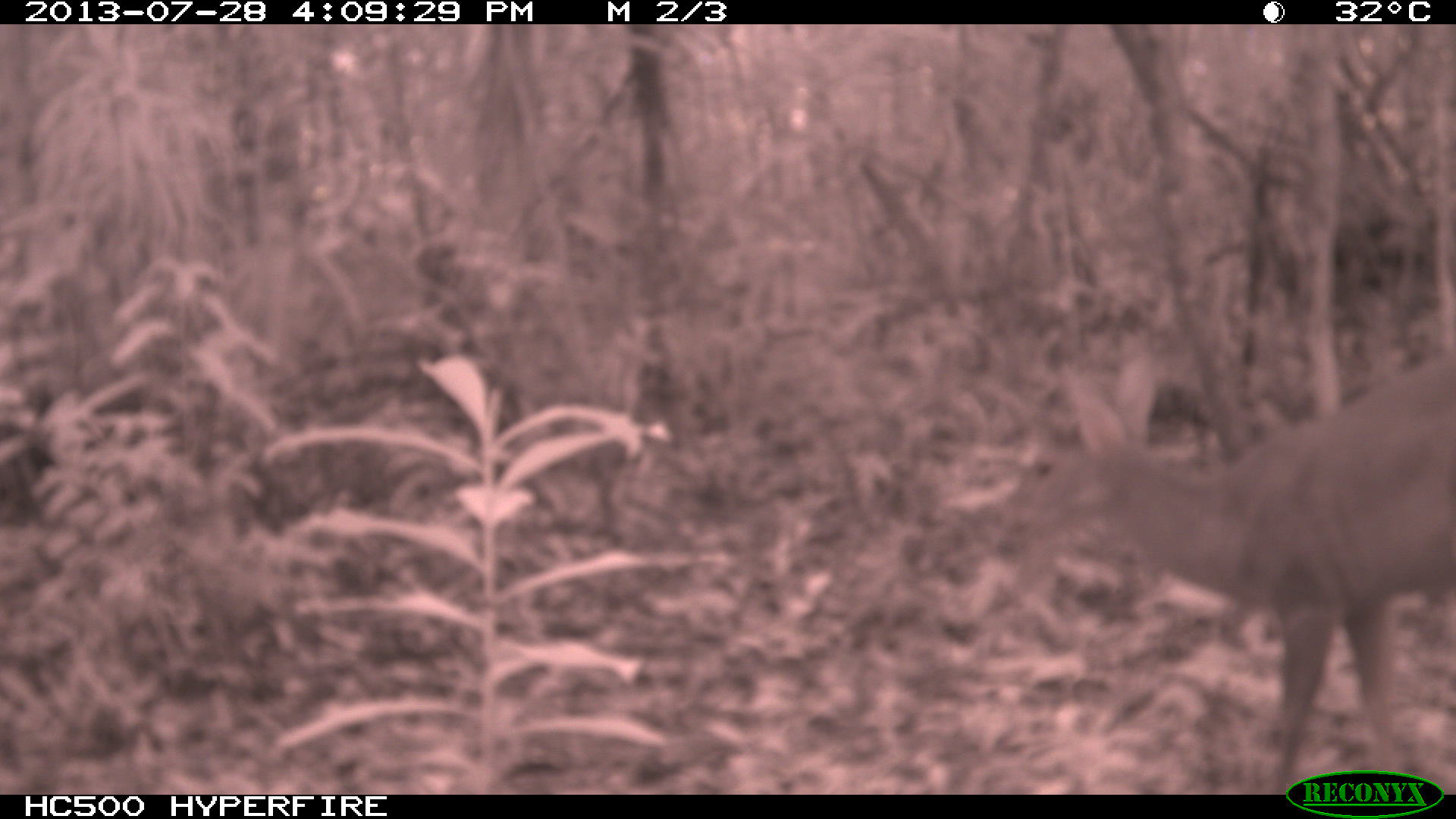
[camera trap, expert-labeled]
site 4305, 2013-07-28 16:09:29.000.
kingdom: Animalia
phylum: Chordata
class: Mammalia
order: Artiodactyla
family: Cervidae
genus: Mazama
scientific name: Mazama temama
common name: central american red brocket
Mazama temama (central american red brocket), count 1, sex male.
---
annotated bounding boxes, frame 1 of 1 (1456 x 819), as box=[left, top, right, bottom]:
mazama temama: box=[995, 350, 1456, 792]